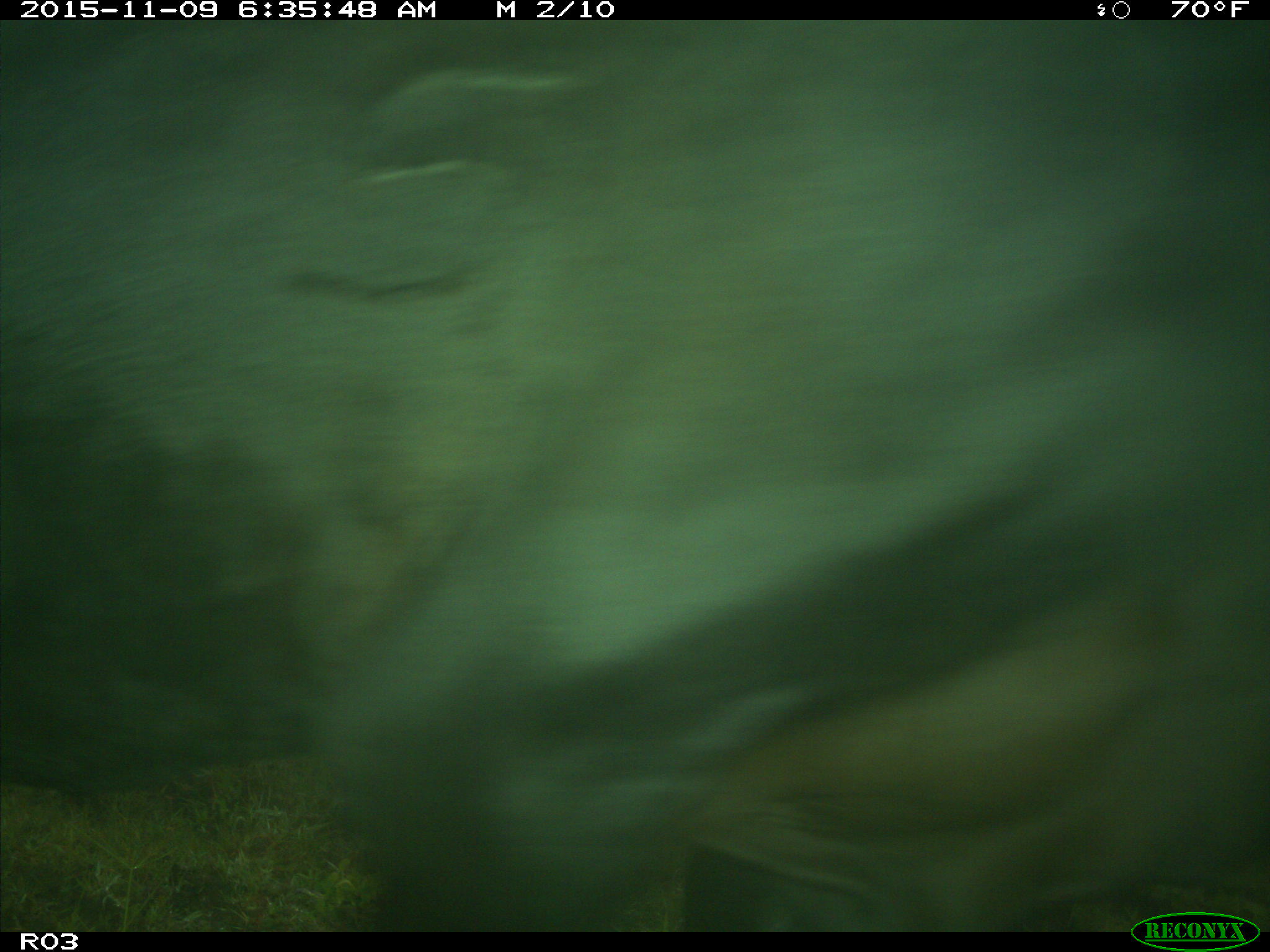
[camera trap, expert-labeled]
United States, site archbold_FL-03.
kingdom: Animalia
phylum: Chordata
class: Mammalia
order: Artiodactyla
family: Bovidae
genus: Bos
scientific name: Bos taurus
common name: domestic cow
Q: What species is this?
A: Bos taurus (domestic cow).